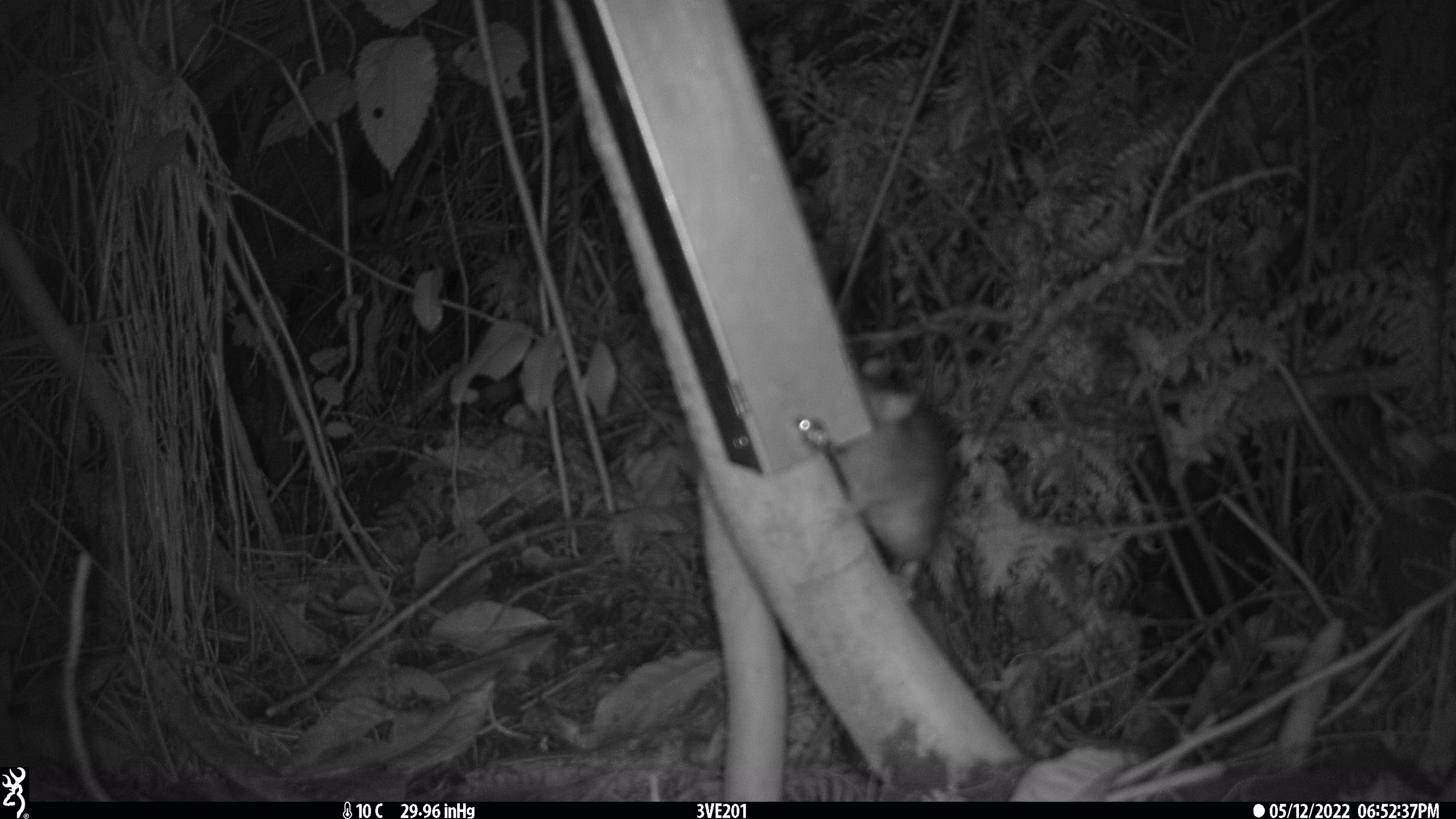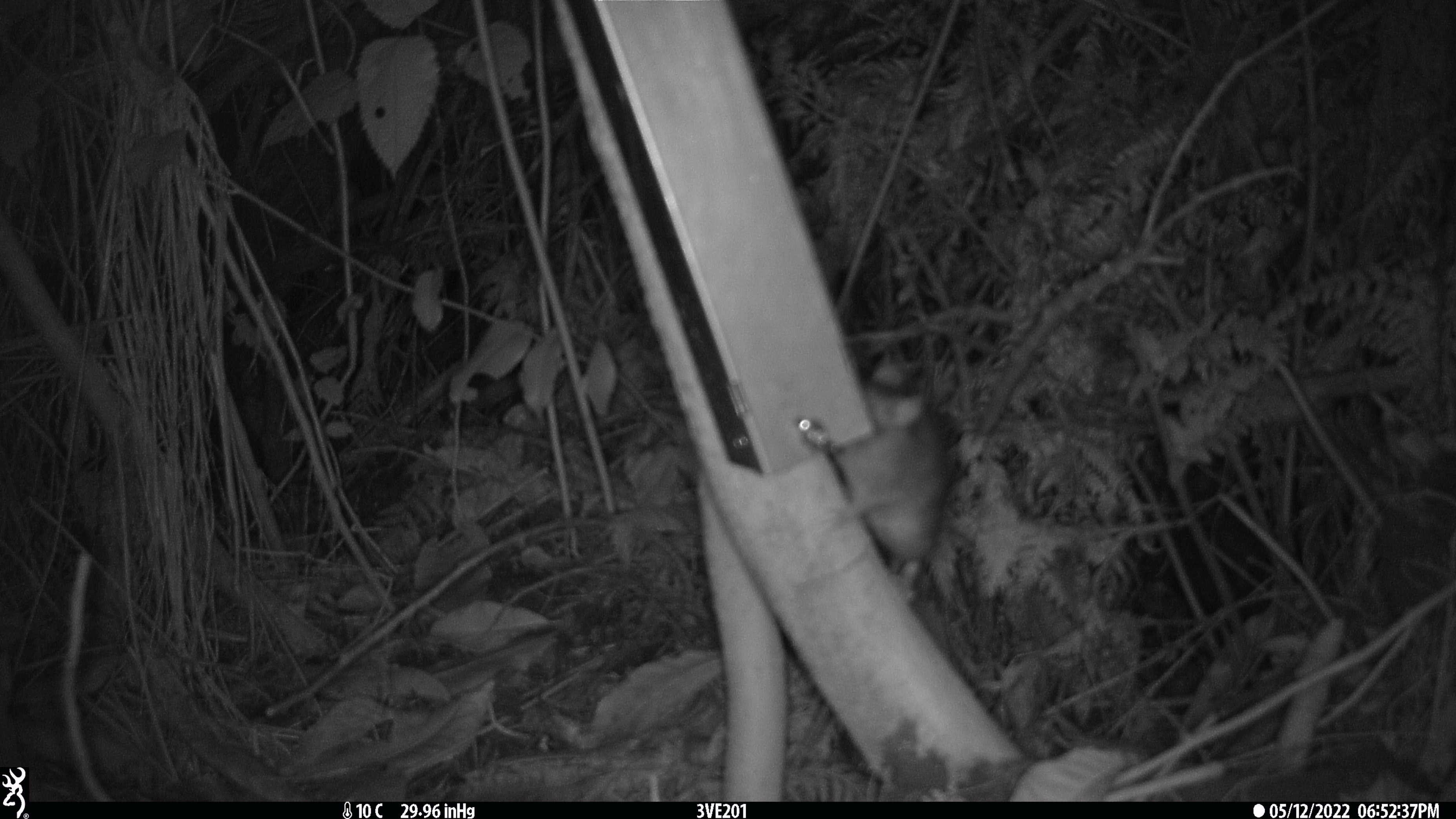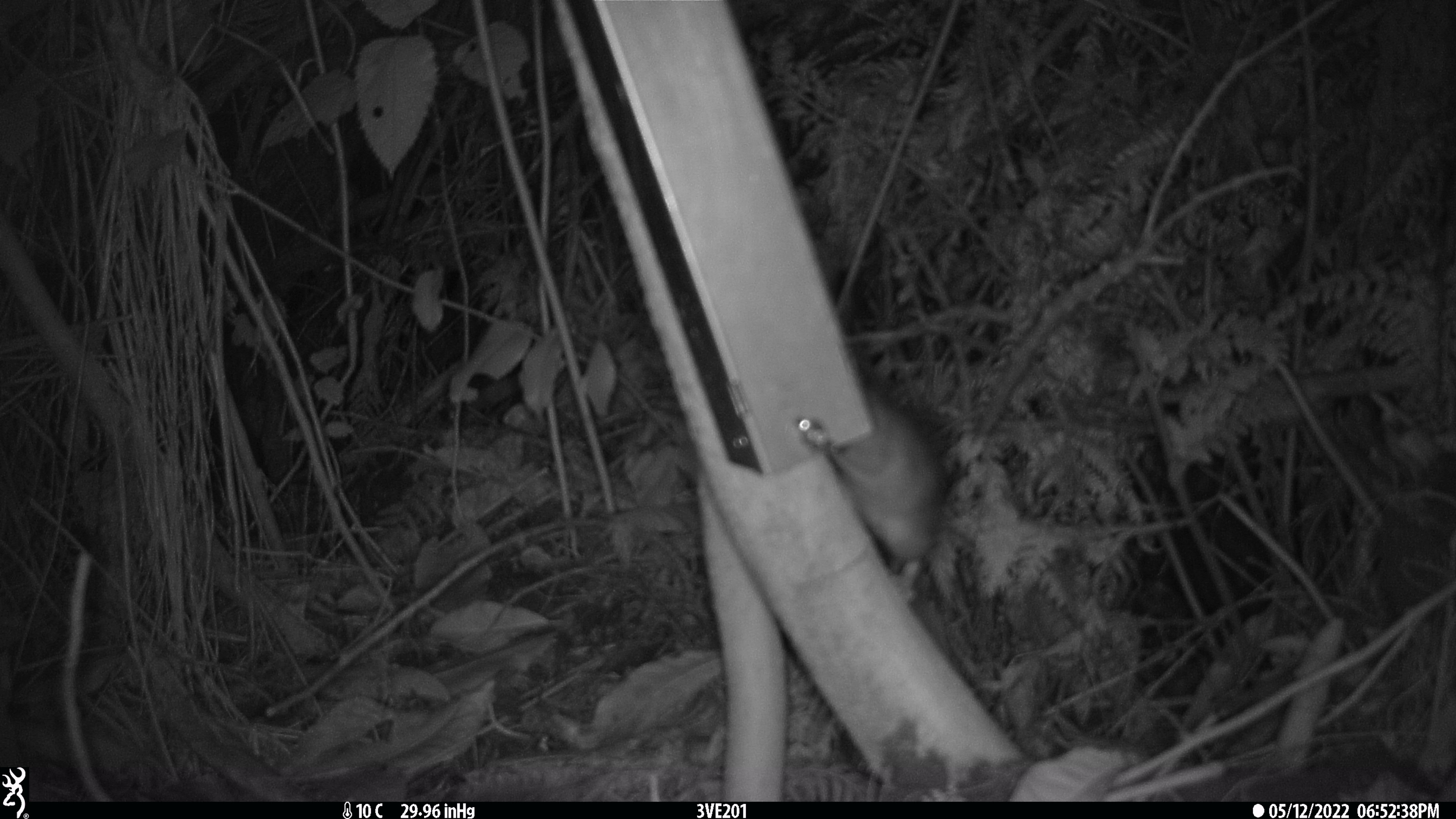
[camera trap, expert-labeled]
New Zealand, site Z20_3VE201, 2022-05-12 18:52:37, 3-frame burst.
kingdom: Animalia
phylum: Chordata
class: Mammalia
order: Rodentia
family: Muridae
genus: Rattus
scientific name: Rattus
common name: rat